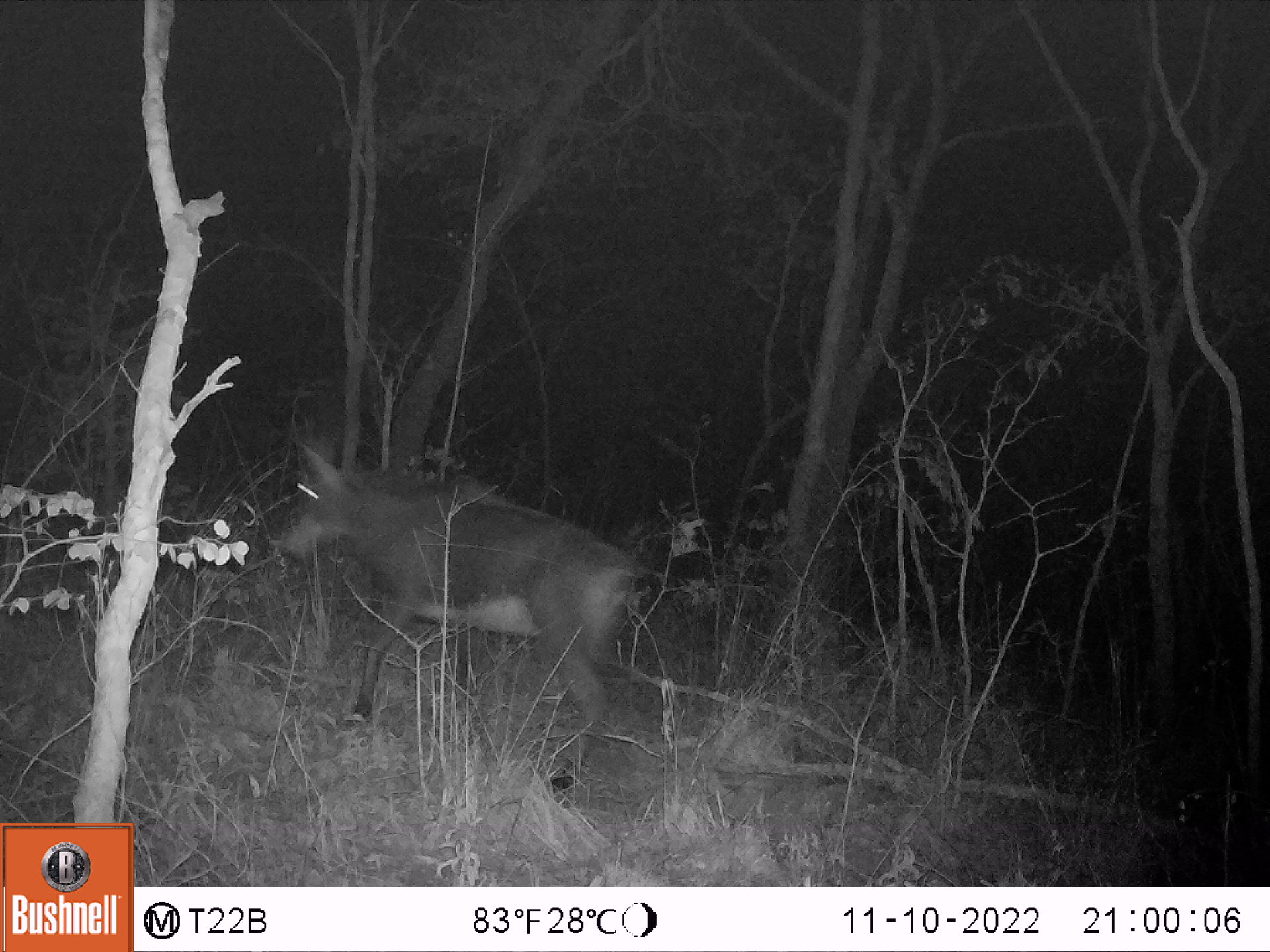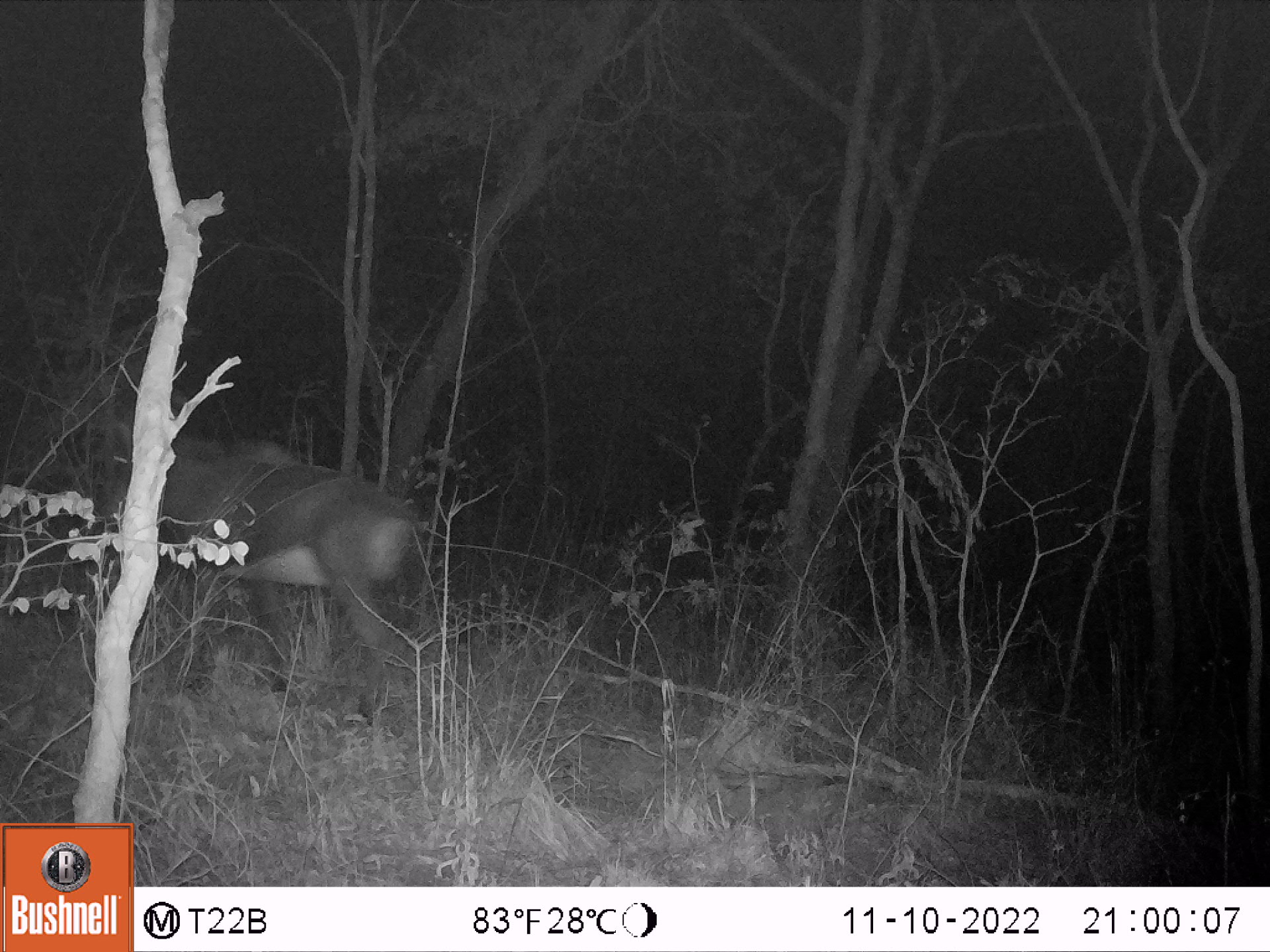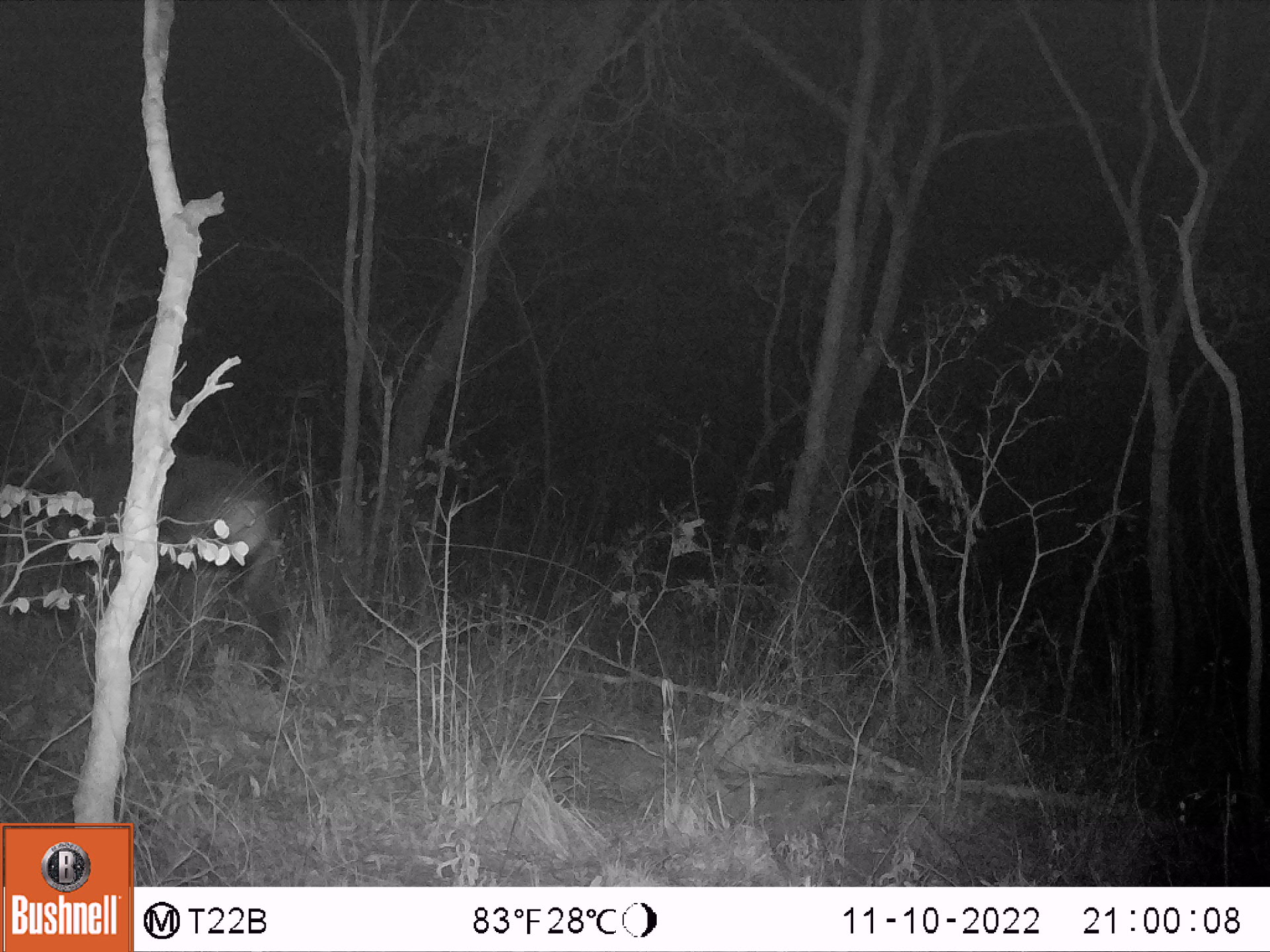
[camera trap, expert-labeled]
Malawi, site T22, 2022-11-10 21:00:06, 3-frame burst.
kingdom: Animalia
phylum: Chordata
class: Mammalia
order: Artiodactyla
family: Bovidae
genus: Hippotragus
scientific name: Hippotragus niger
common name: sable antelope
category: sable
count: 1